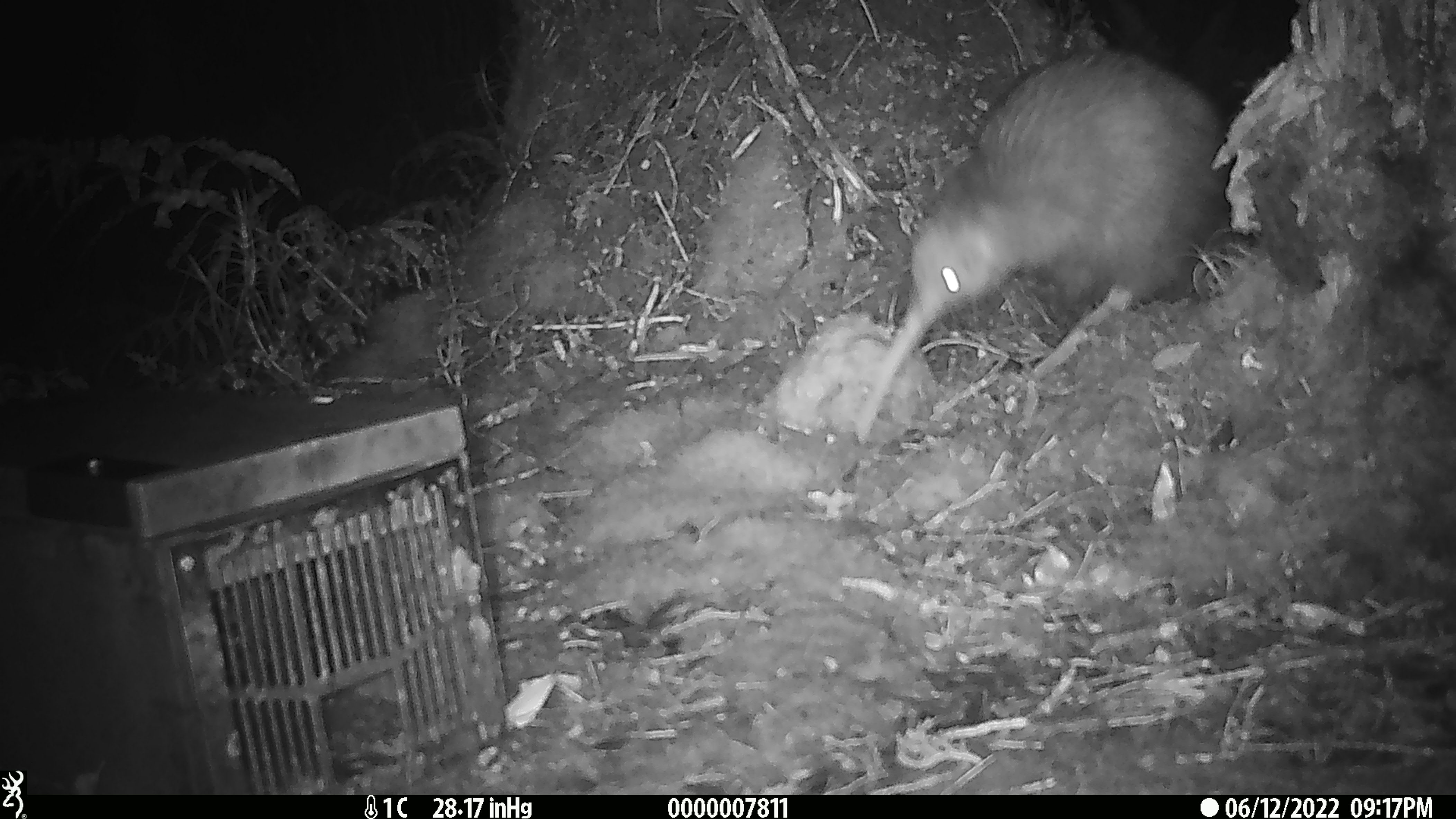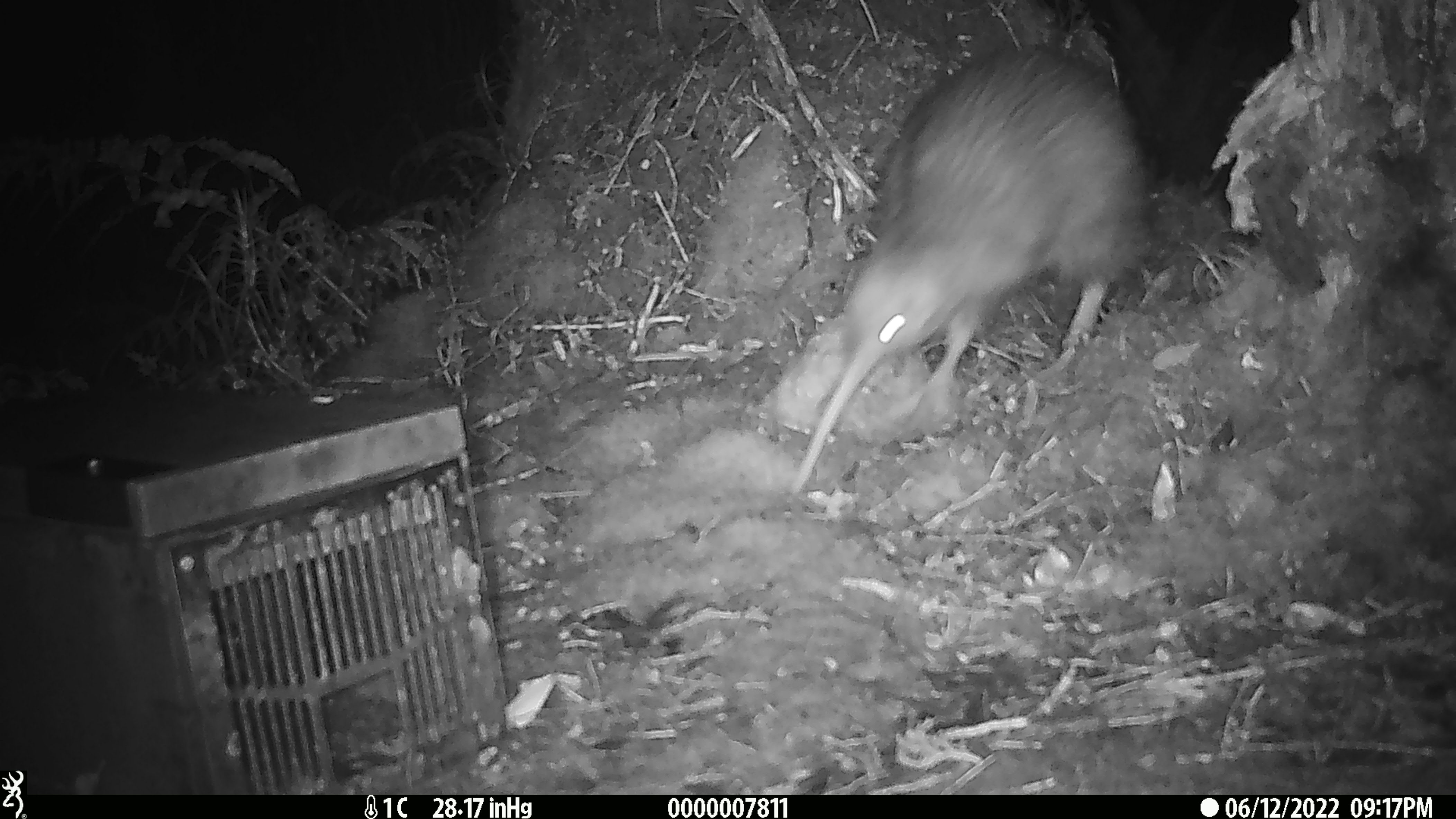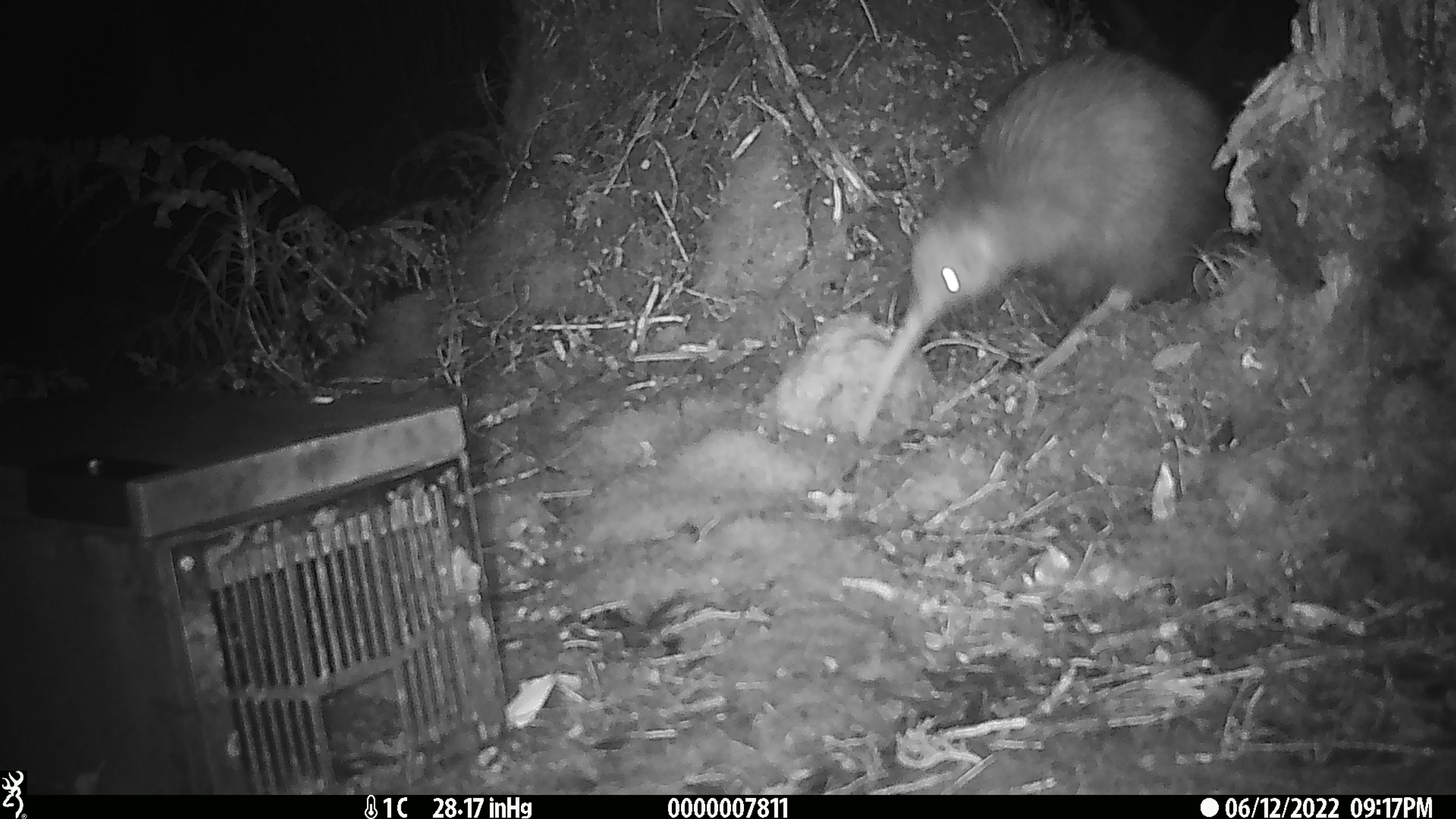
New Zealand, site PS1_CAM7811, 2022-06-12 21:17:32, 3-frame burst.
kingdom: Animalia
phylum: Chordata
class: Aves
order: Apterygiformes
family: Apterygidae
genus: Apteryx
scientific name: Apteryx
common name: kiwi